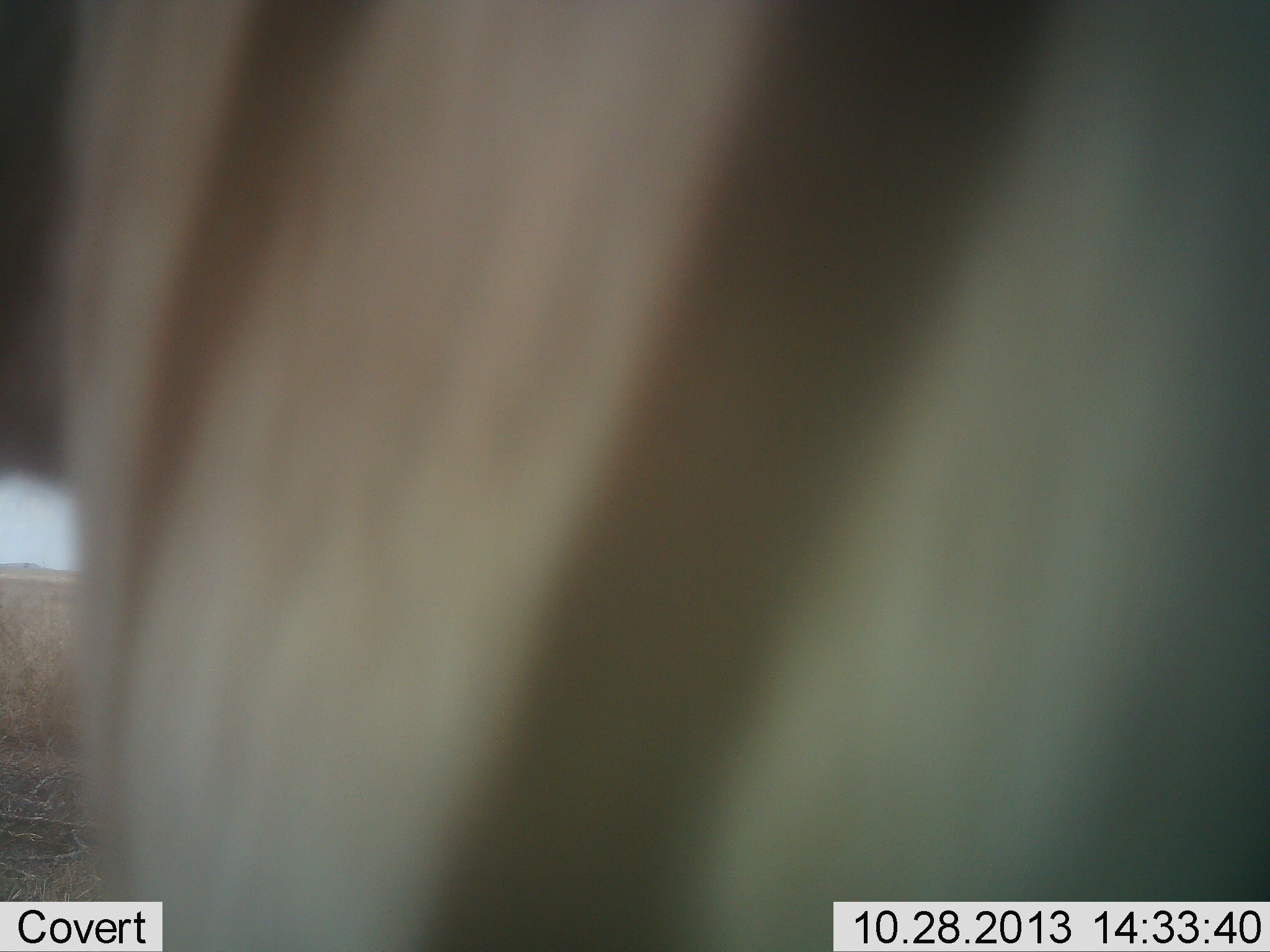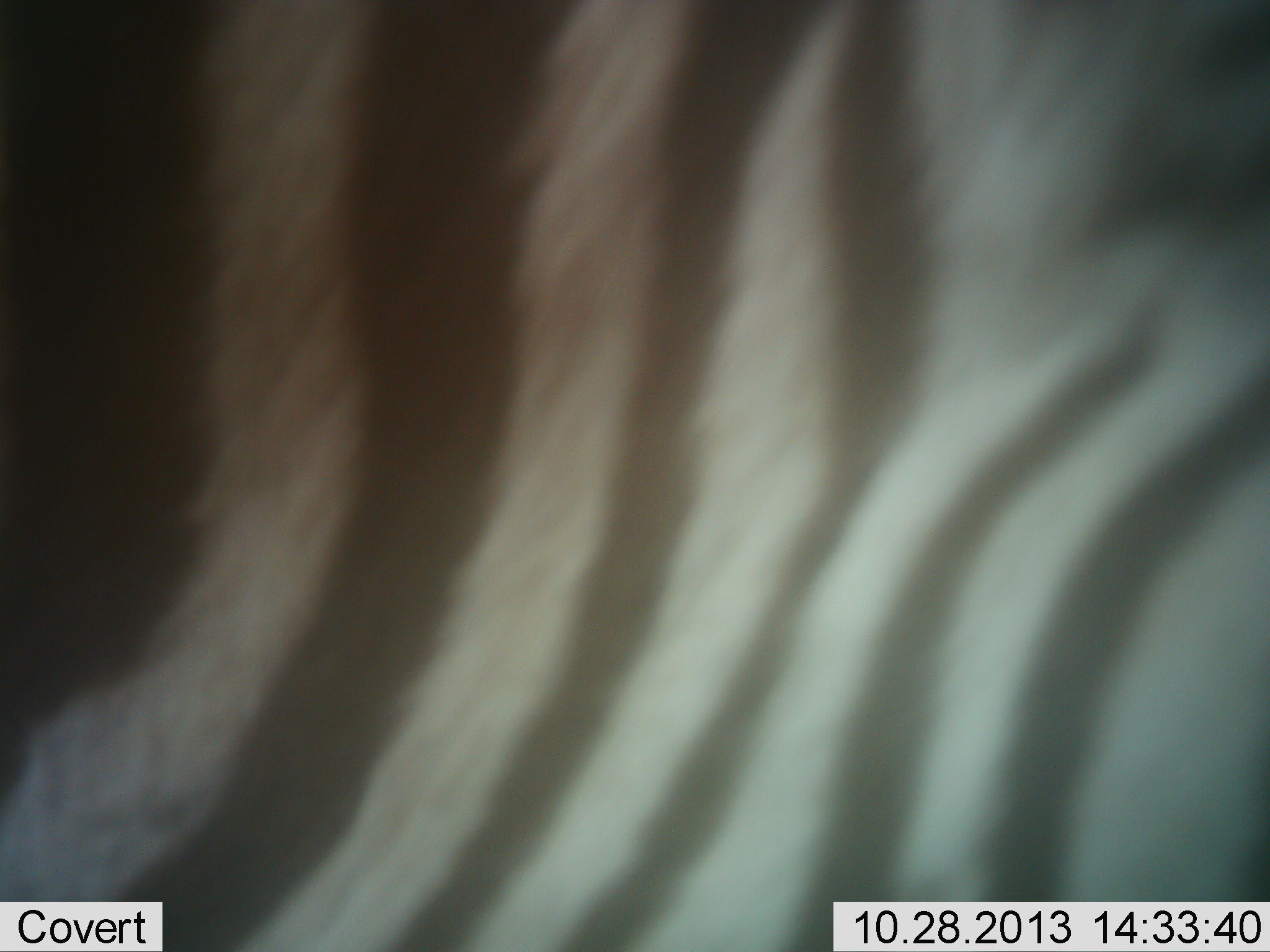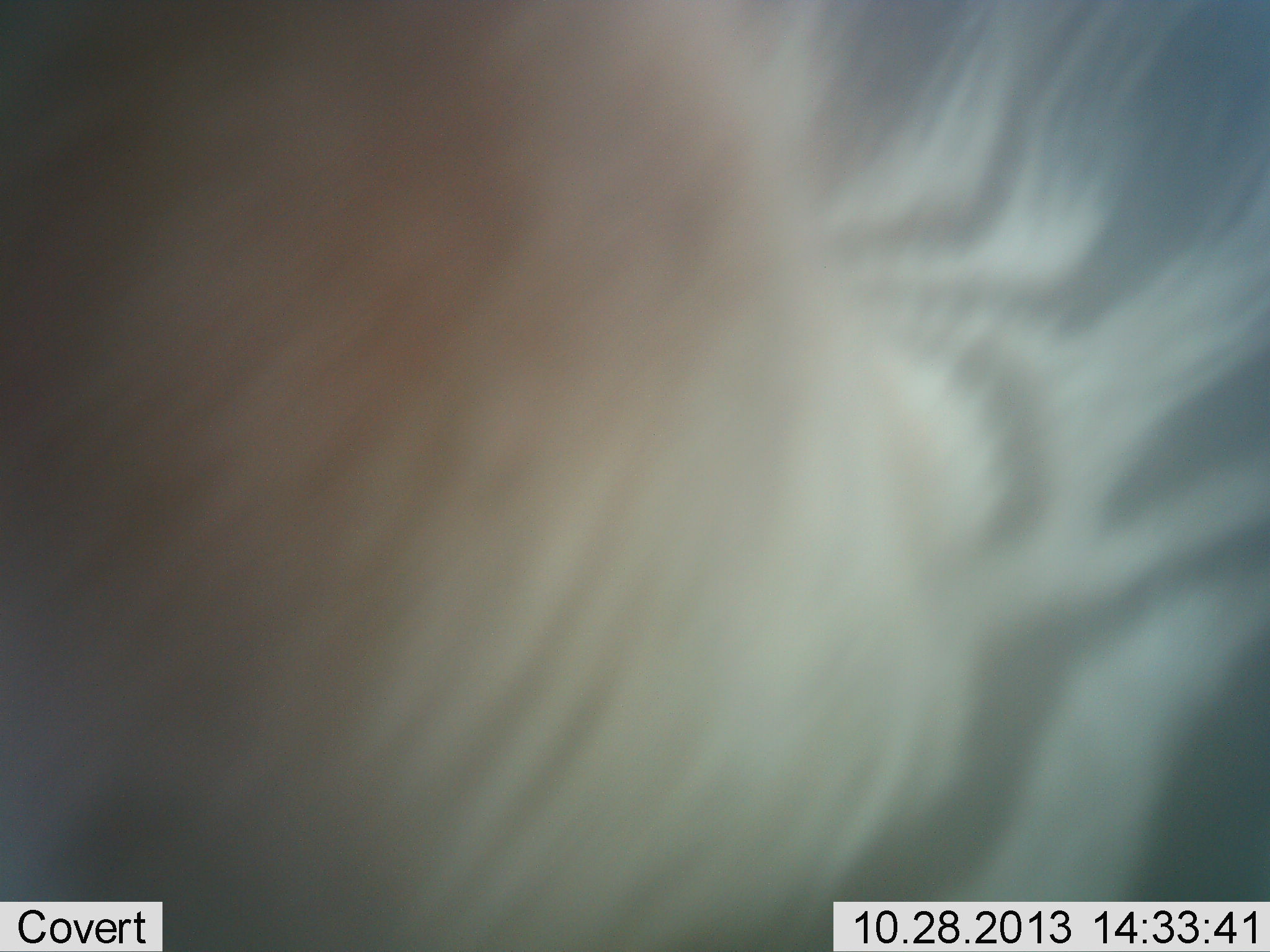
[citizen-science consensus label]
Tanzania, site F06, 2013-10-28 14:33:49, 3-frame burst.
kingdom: Animalia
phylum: Chordata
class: Mammalia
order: Perissodactyla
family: Equidae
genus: Equus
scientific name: Equus quagga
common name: plains zebra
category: zebra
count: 1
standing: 50%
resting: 0%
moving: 50%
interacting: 0%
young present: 0%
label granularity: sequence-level